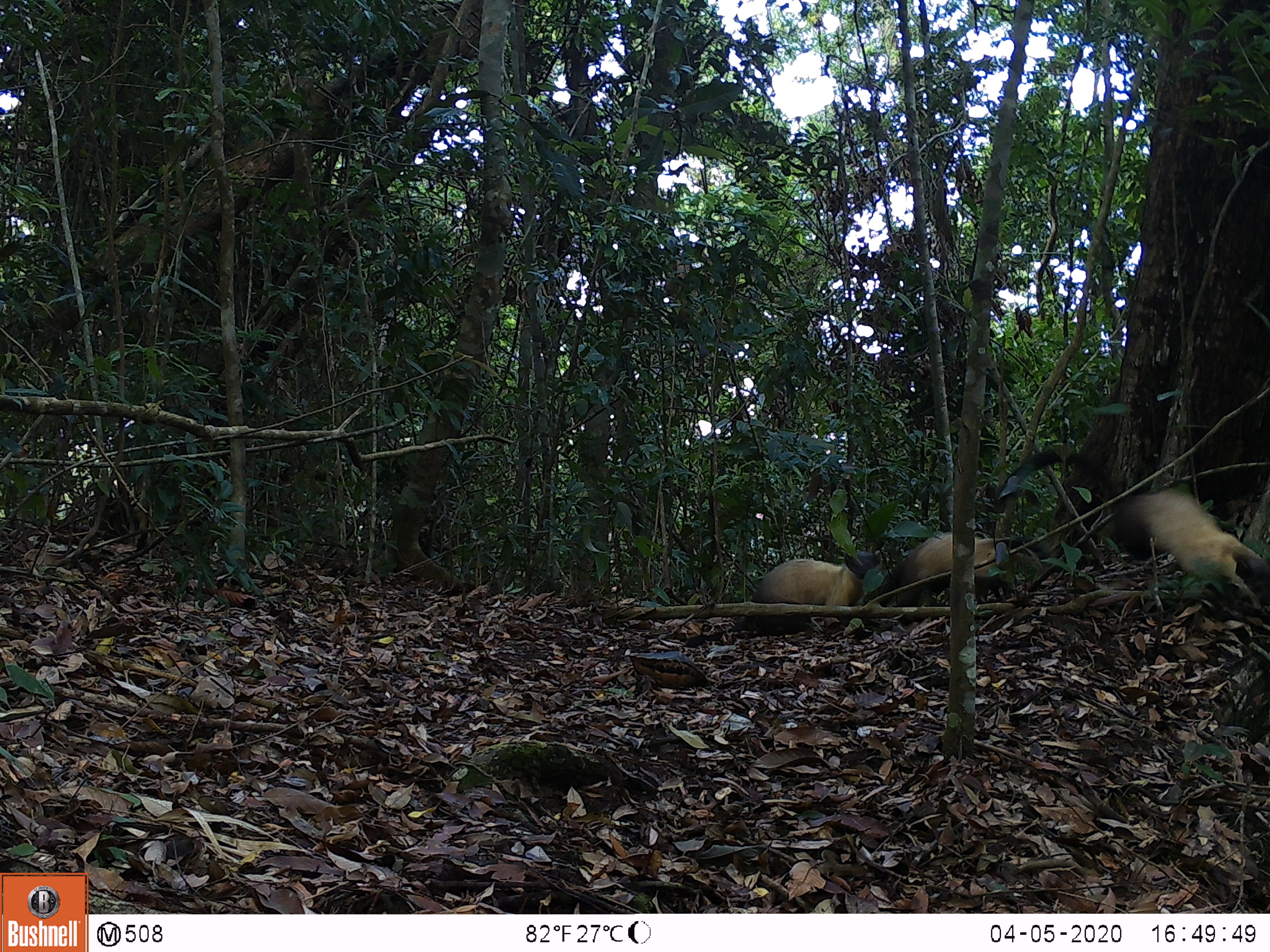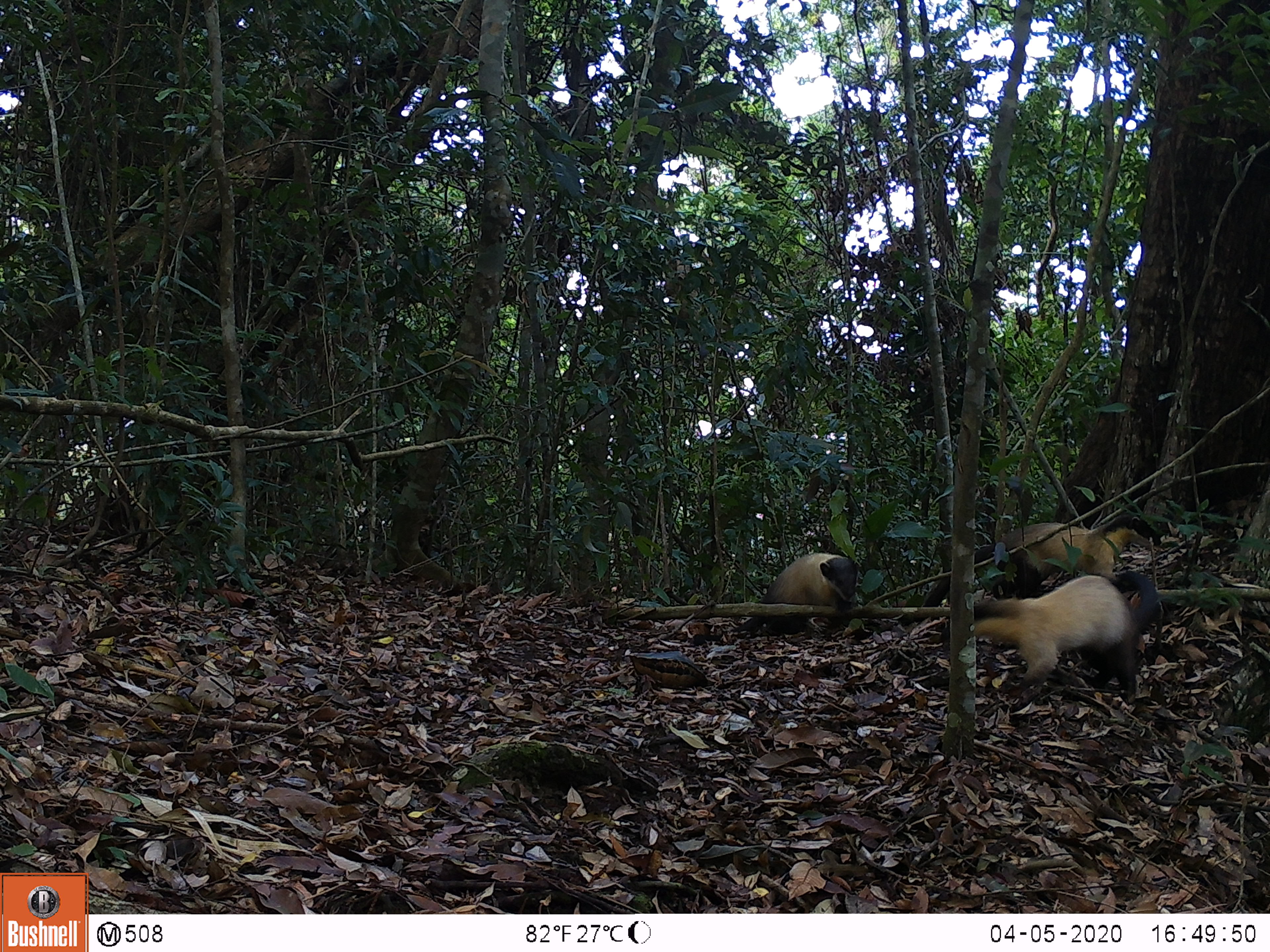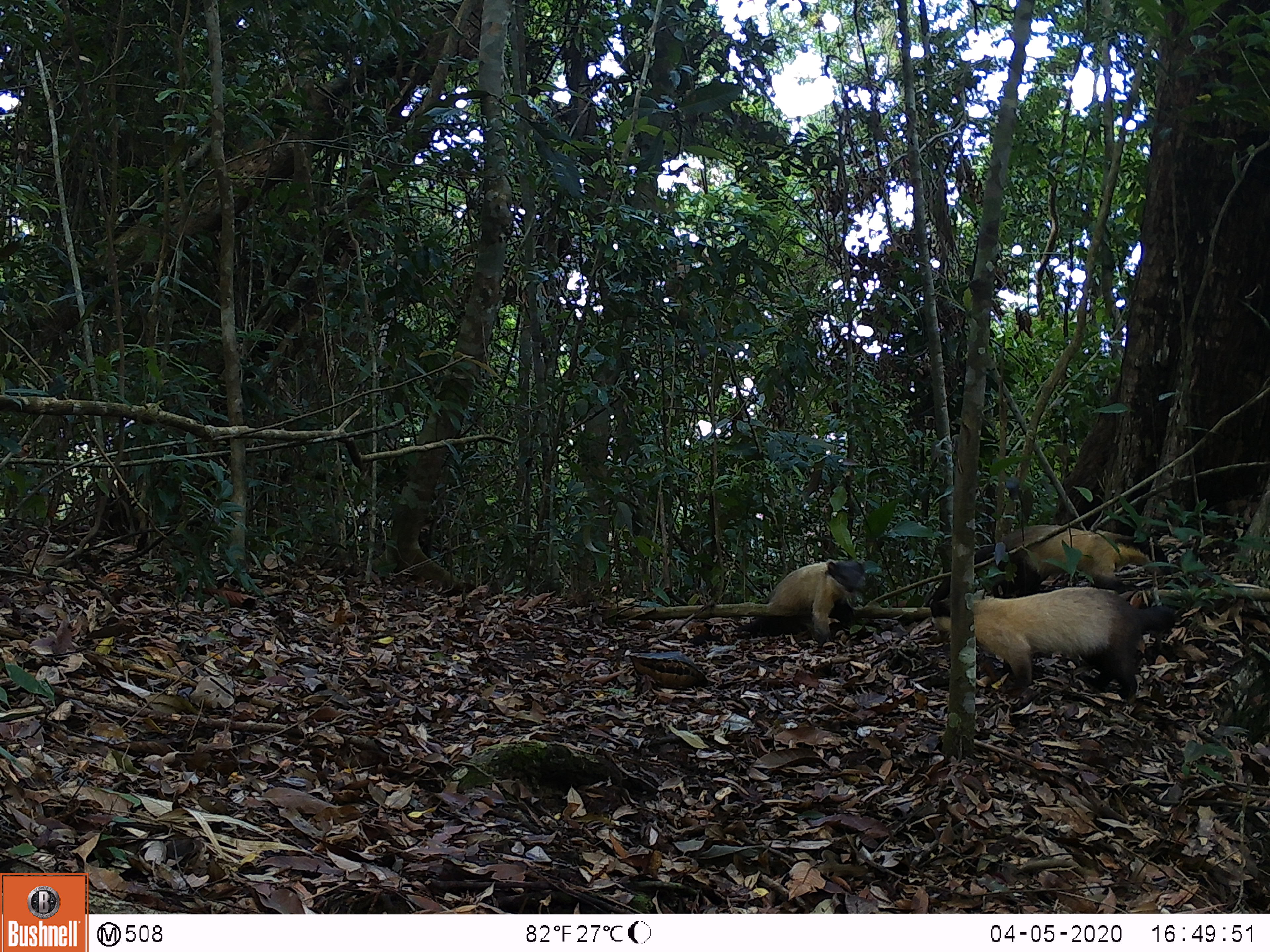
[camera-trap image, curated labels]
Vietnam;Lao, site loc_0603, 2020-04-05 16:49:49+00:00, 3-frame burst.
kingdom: Animalia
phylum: Chordata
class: Mammalia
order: Carnivora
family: Mustelidae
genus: Martes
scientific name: Martes flavigula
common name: yellow-throated marten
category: yellow throated marten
Yellow throated marten (yellow-throated marten) (Martes flavigula). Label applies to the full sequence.